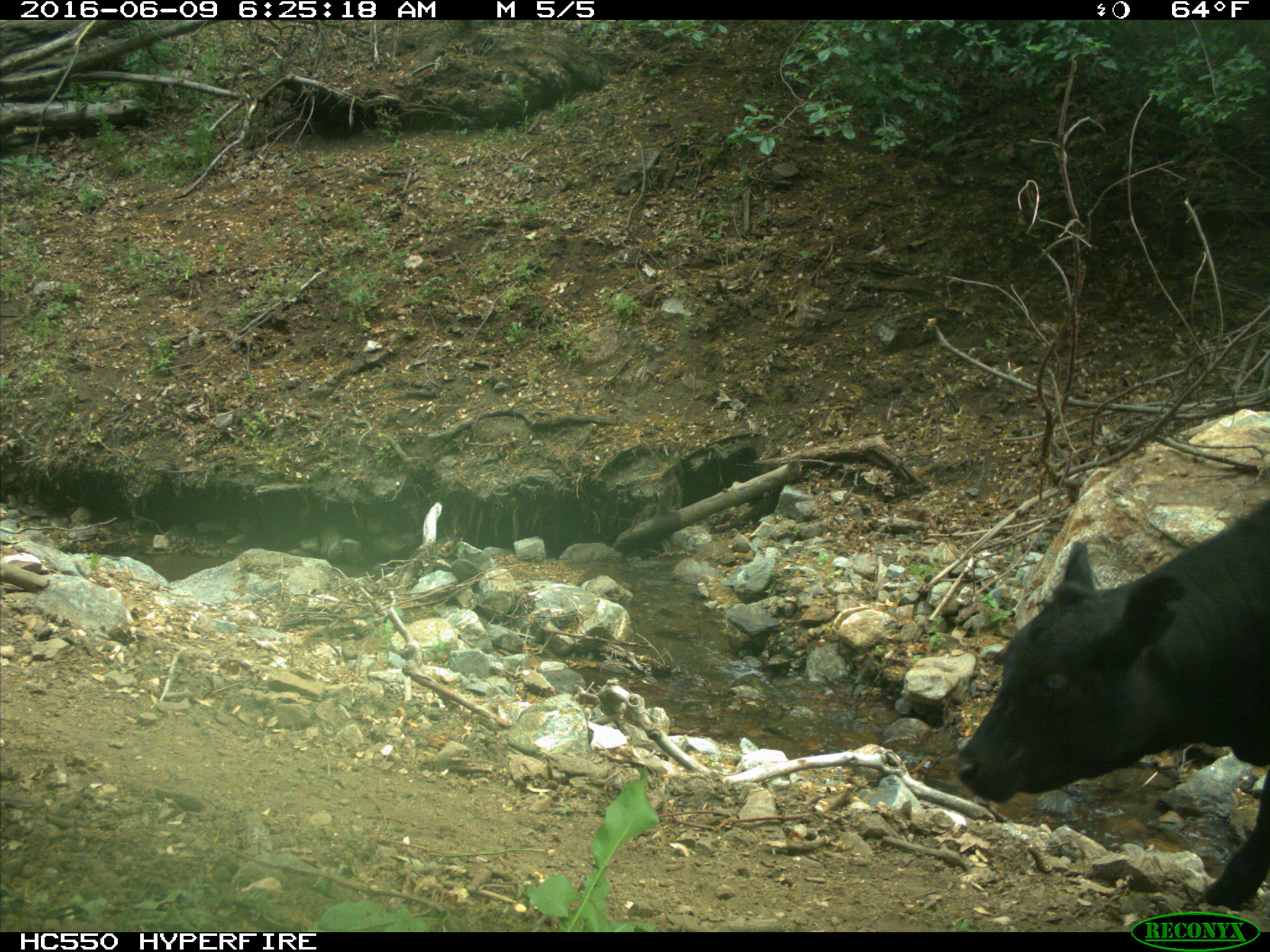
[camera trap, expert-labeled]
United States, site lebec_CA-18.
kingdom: Animalia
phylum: Chordata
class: Mammalia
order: Artiodactyla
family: Bovidae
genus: Bos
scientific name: Bos taurus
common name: domestic cow